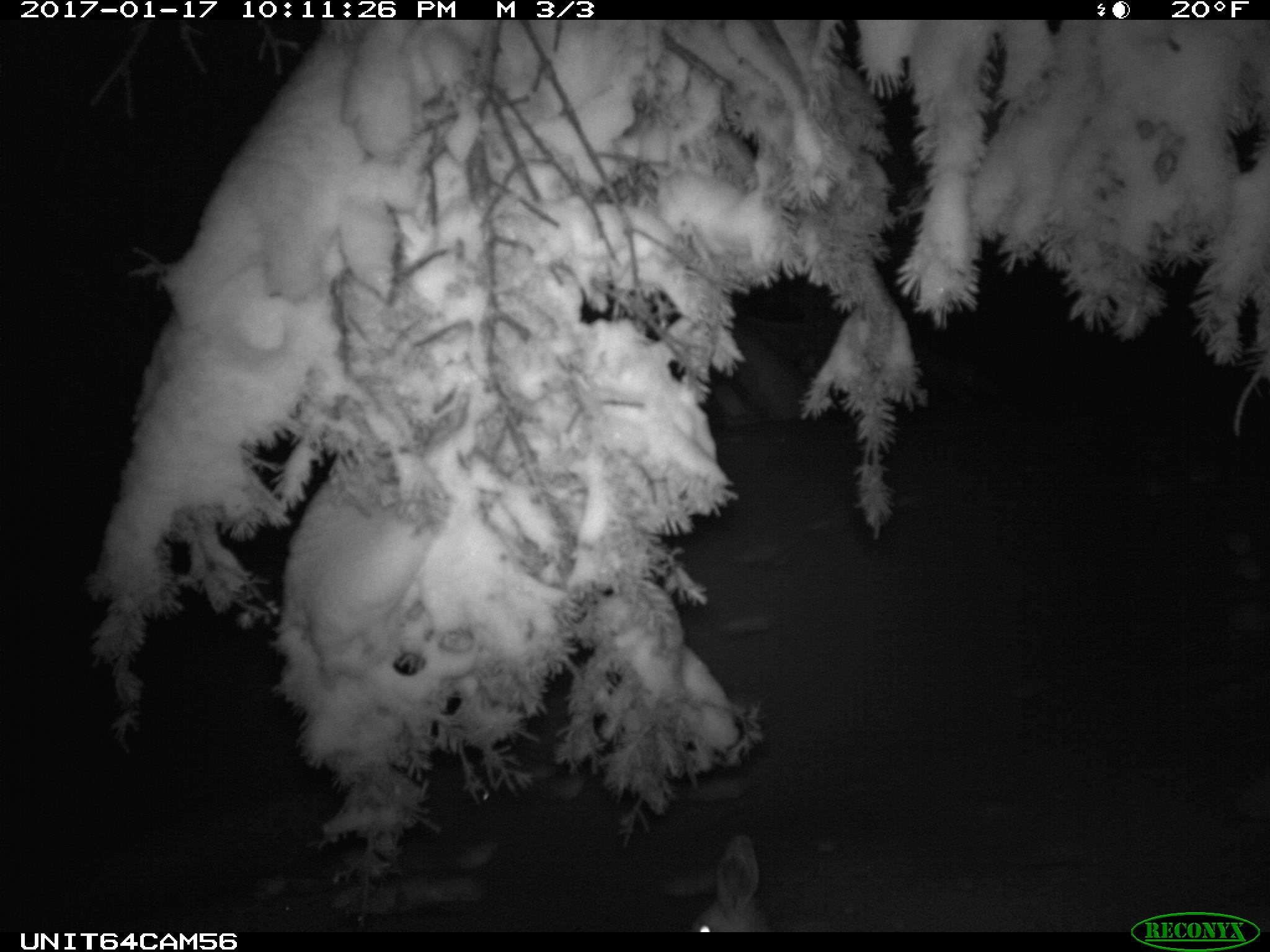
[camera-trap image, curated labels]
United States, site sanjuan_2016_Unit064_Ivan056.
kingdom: Animalia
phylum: Chordata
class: Mammalia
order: Lagomorpha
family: Leporidae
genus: Lepus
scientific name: Lepus americanus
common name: snowshoe hare